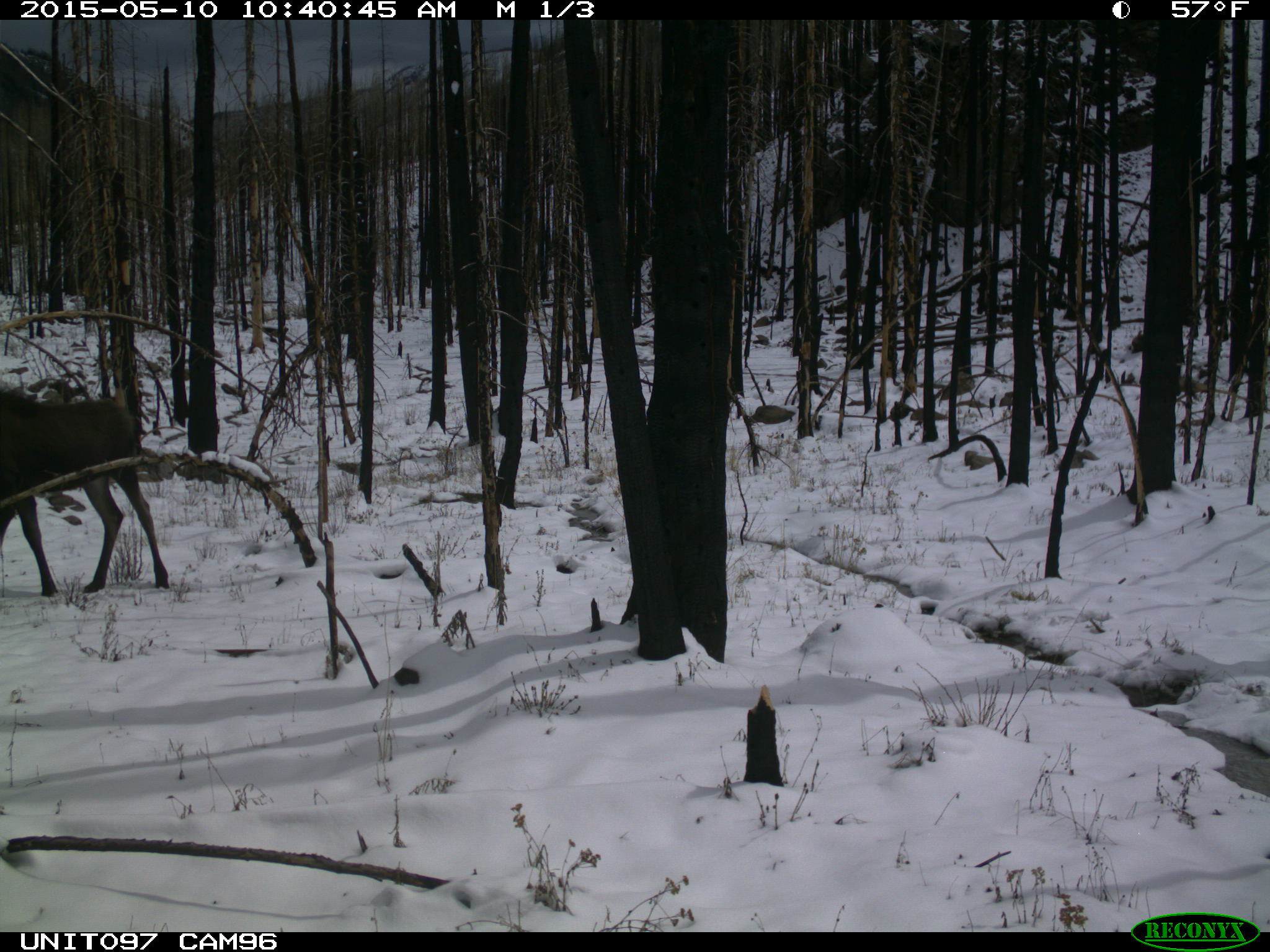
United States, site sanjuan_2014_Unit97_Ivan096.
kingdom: Animalia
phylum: Chordata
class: Mammalia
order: Artiodactyla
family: Cervidae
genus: Alces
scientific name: Alces alces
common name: moose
Alces alces (moose).